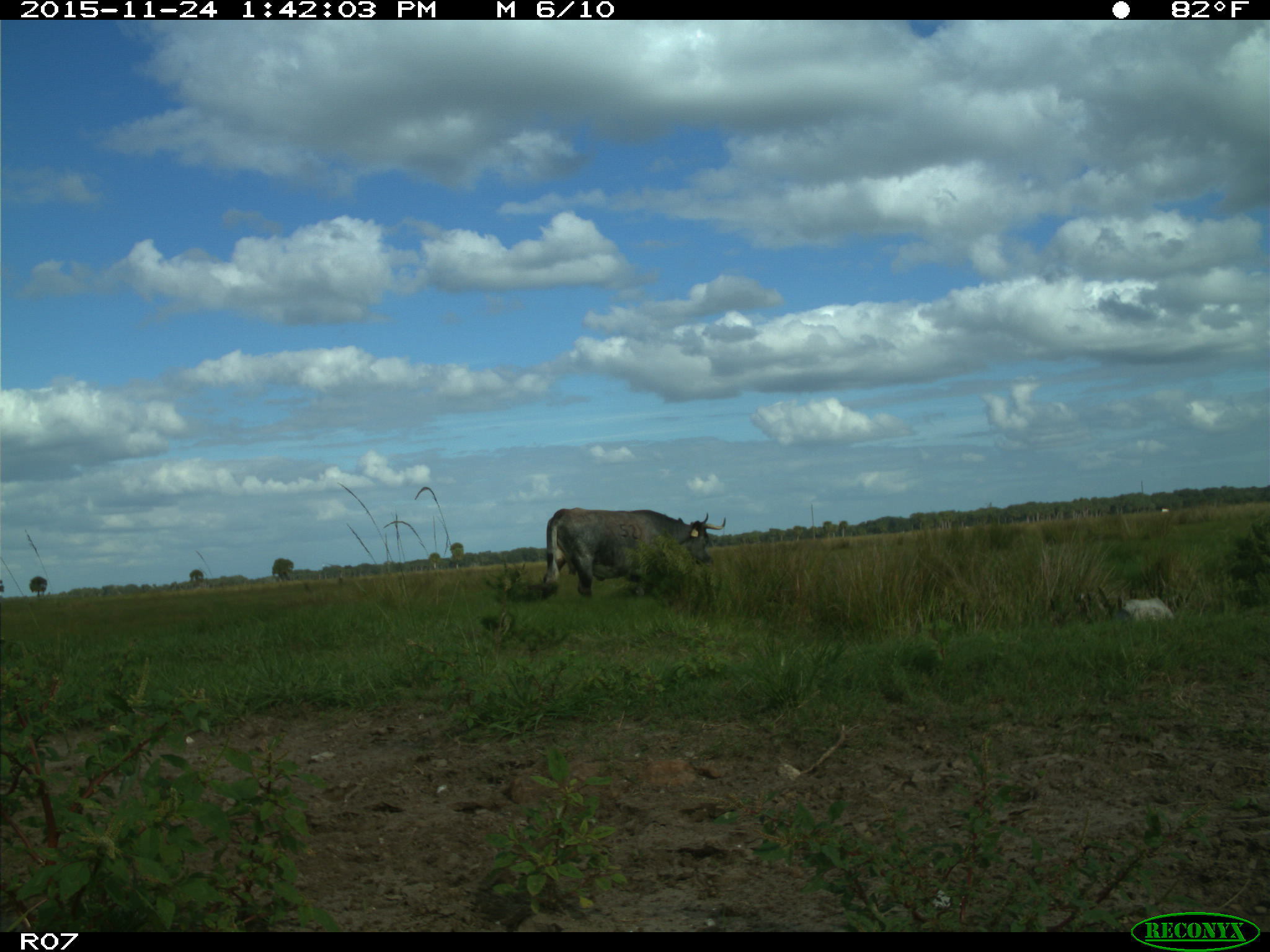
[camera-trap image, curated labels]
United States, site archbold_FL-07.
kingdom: Animalia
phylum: Chordata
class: Mammalia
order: Artiodactyla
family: Bovidae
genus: Bos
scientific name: Bos taurus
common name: domestic cow